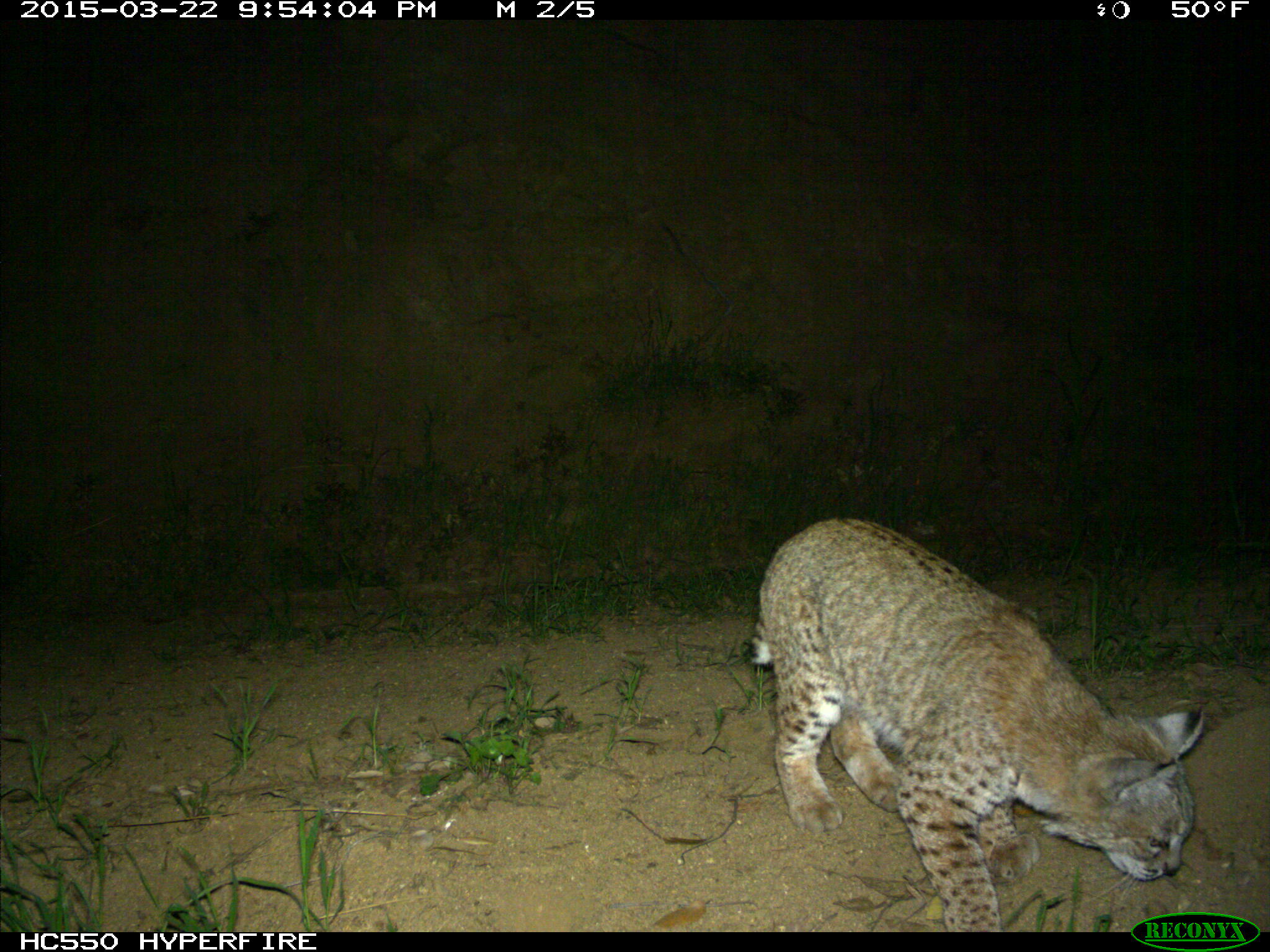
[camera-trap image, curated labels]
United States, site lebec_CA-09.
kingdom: Animalia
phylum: Chordata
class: Mammalia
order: Carnivora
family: Felidae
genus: Lynx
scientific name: Lynx rufus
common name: bobcat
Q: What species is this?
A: Lynx rufus (bobcat).